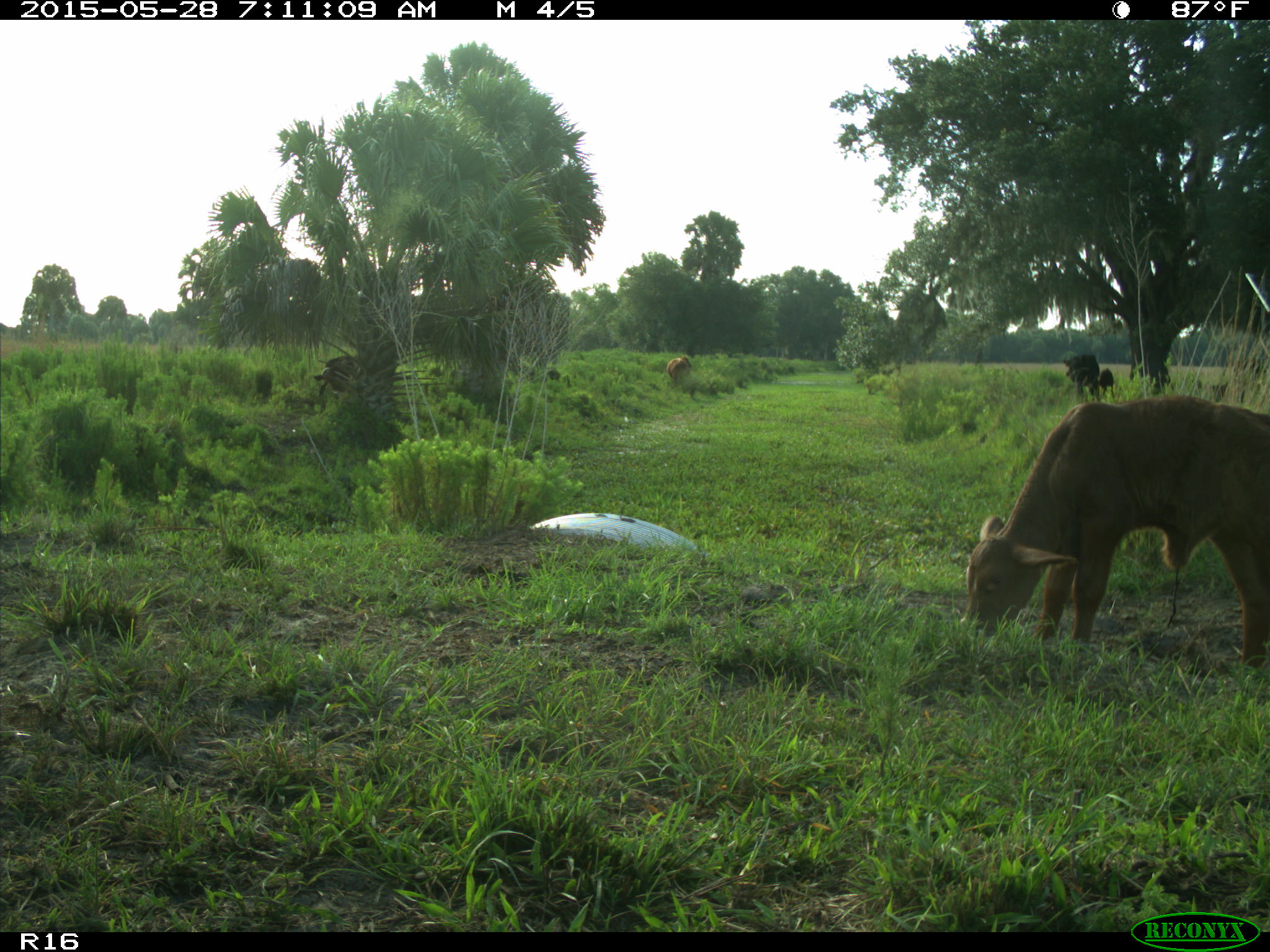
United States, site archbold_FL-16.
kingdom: Animalia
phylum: Chordata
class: Mammalia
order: Artiodactyla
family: Bovidae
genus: Bos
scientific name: Bos taurus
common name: domestic cow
Bos taurus (domestic cow).